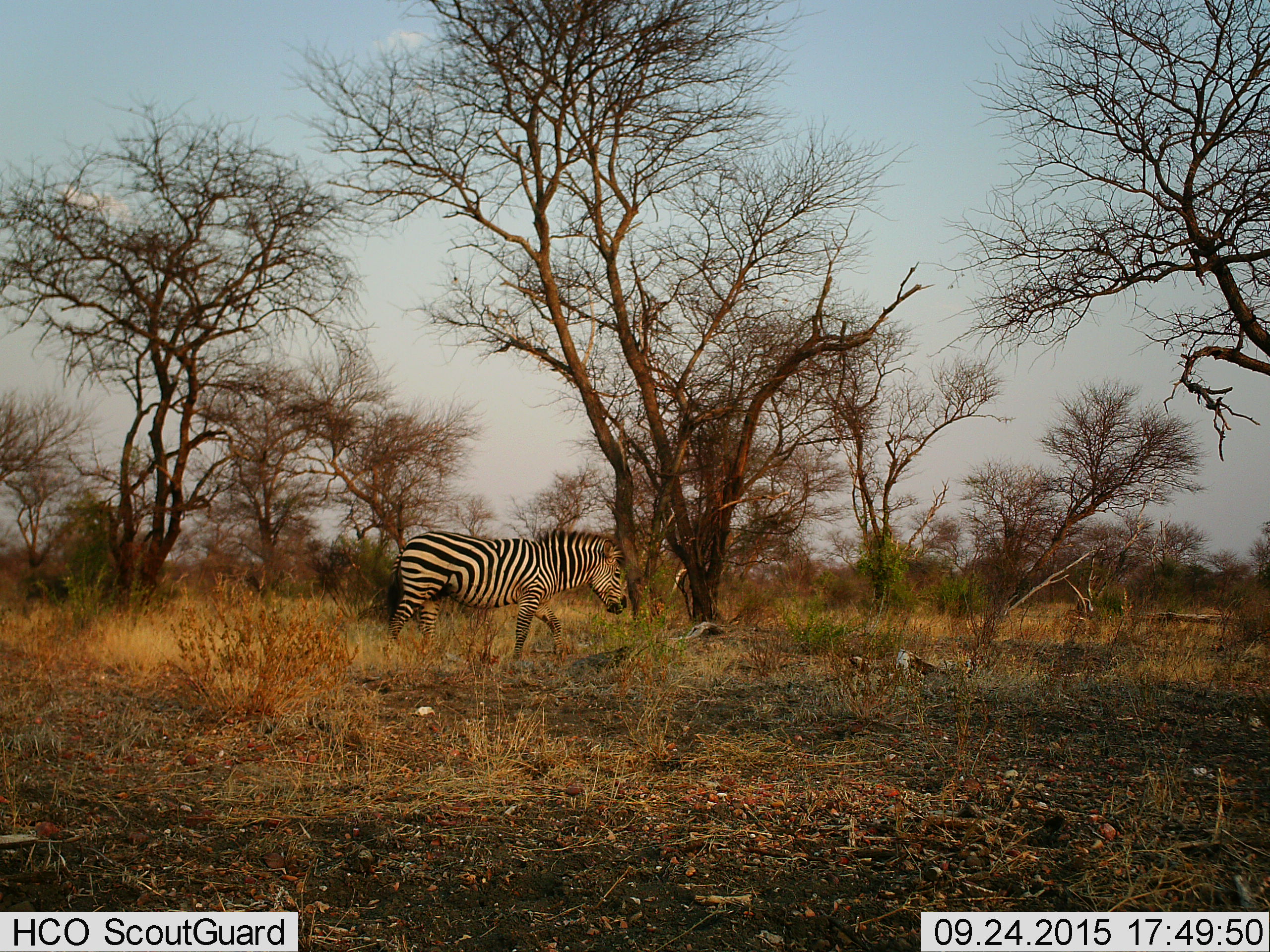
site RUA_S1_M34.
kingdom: Animalia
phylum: Chordata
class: Mammalia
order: Perissodactyla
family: Equidae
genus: Equus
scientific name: Equus quagga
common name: plains zebra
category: zebraplains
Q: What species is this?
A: Zebraplains (plains zebra) (Equus quagga).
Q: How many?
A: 1.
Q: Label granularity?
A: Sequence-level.